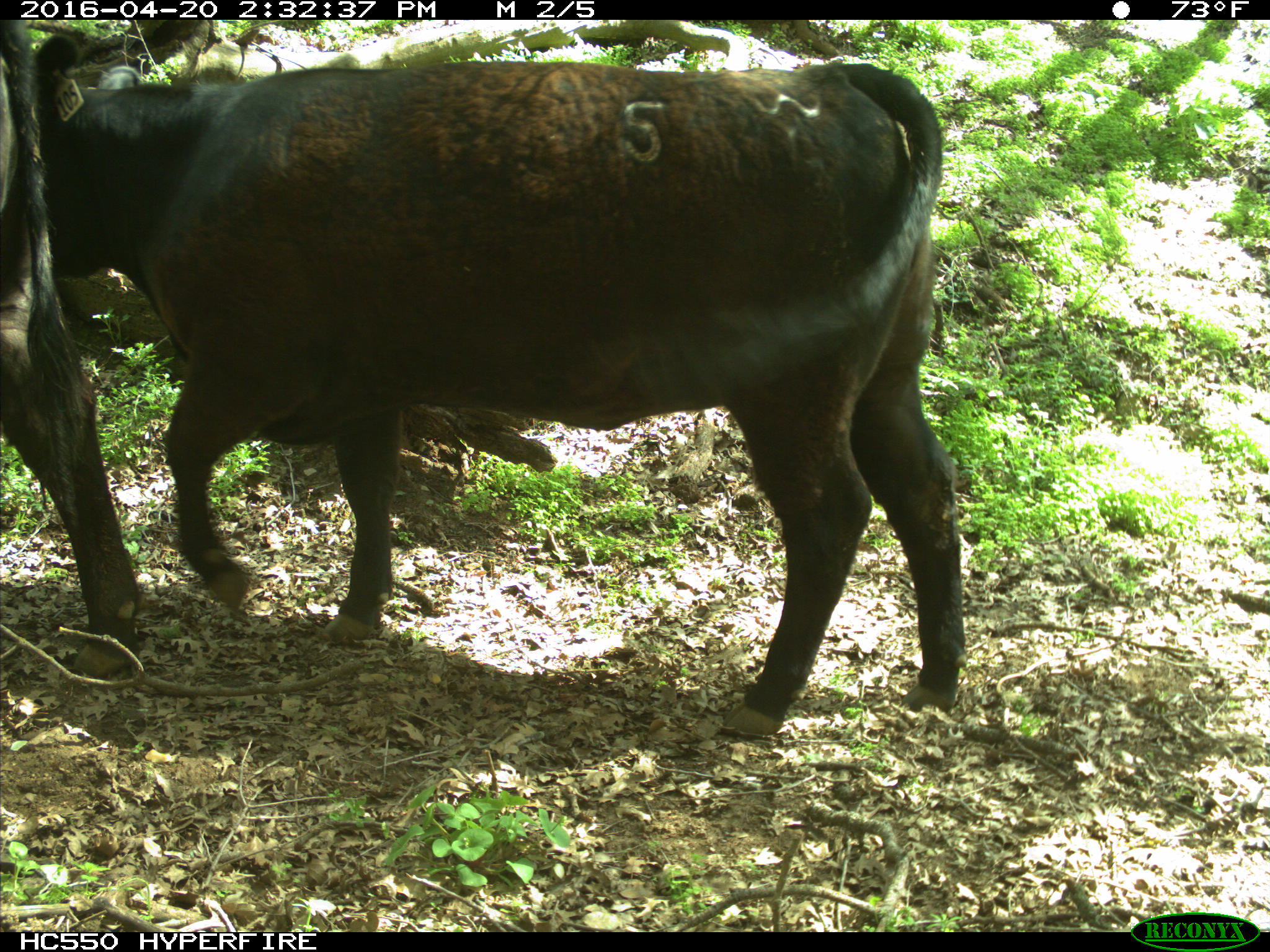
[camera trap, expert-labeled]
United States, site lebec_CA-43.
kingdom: Animalia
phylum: Chordata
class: Mammalia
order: Artiodactyla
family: Bovidae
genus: Bos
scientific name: Bos taurus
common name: domestic cow